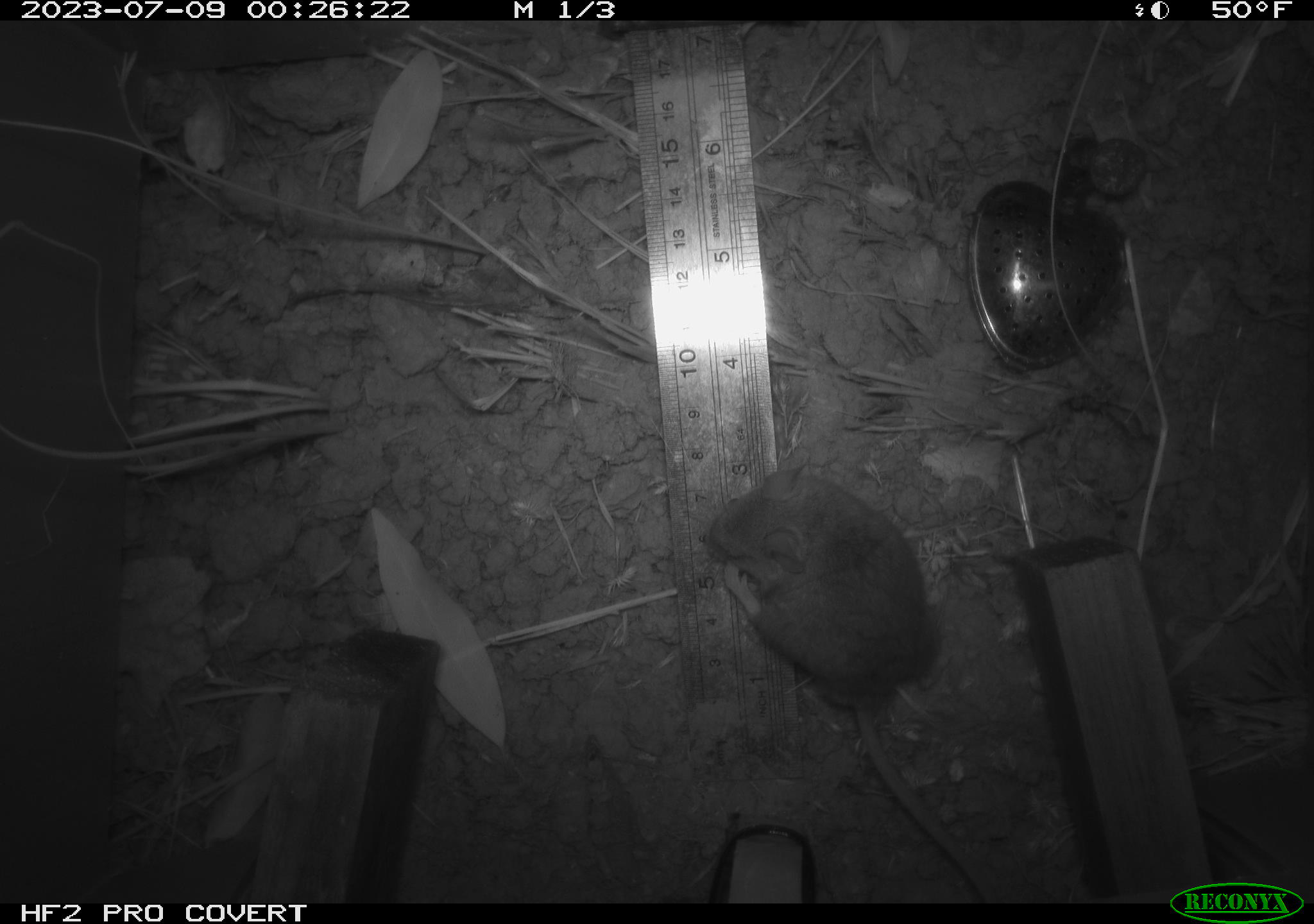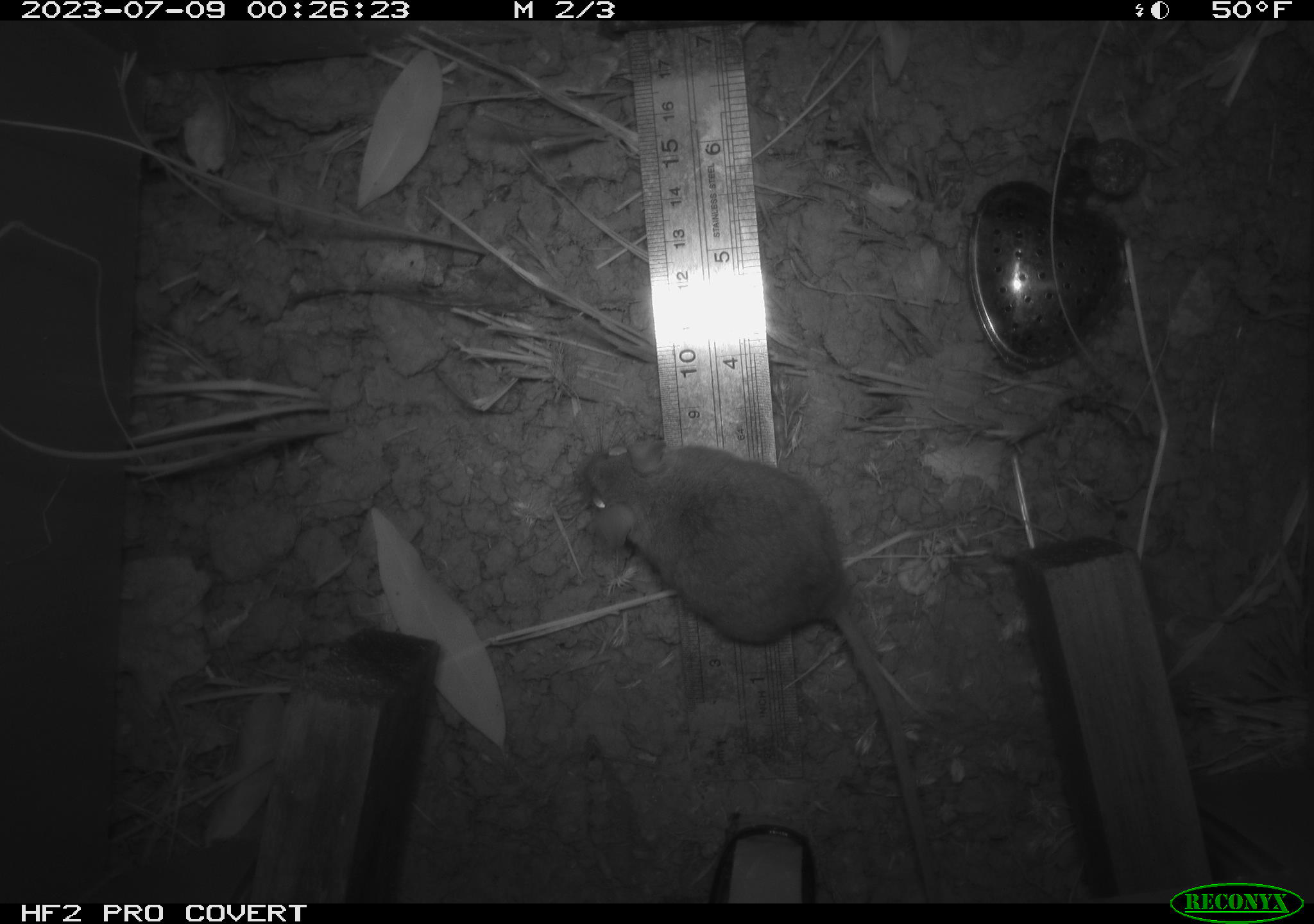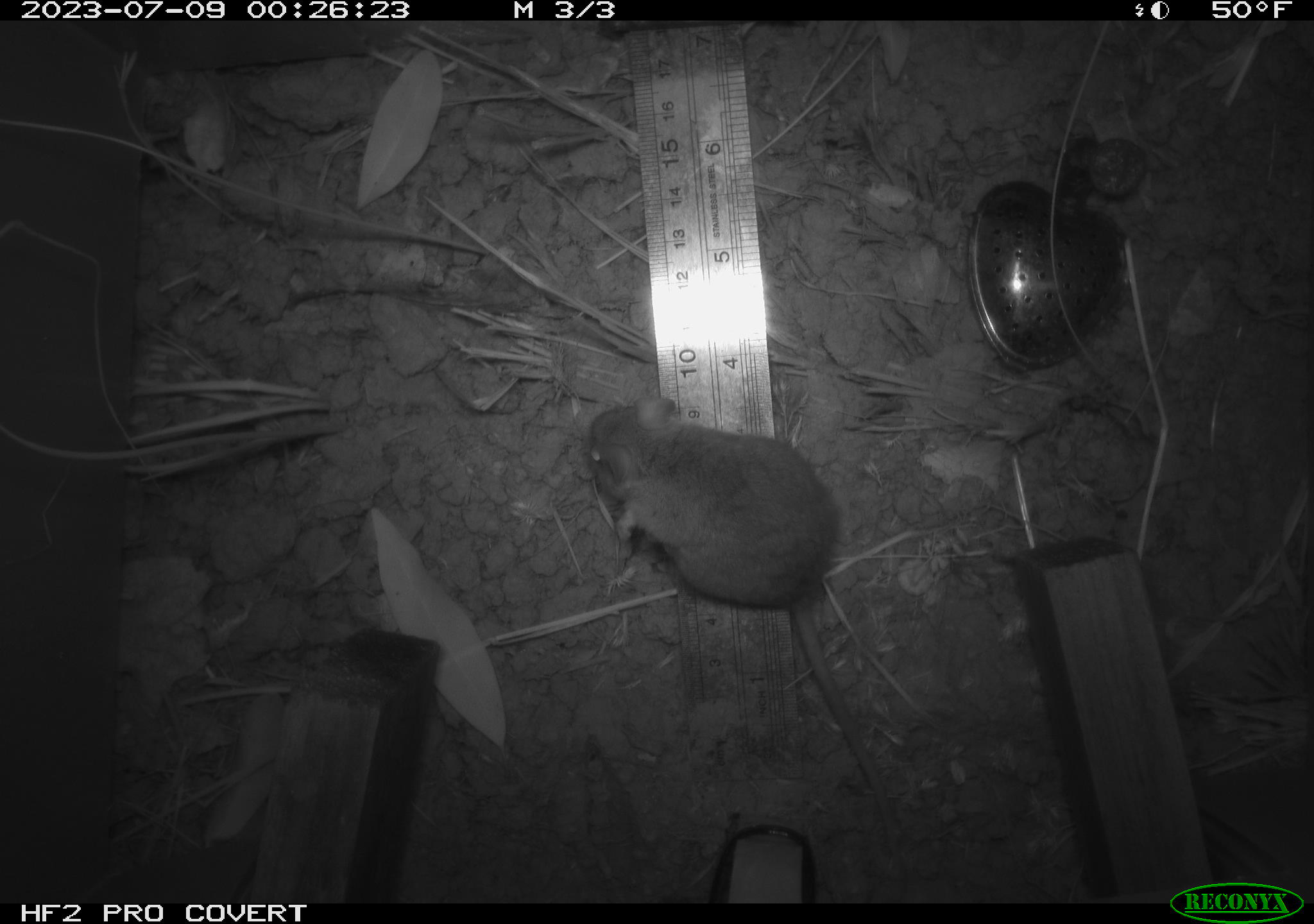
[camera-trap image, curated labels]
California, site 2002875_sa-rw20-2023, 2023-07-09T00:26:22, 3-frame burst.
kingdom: Animalia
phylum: Chordata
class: Mammalia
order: Rodentia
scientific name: Rodentia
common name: mouse species